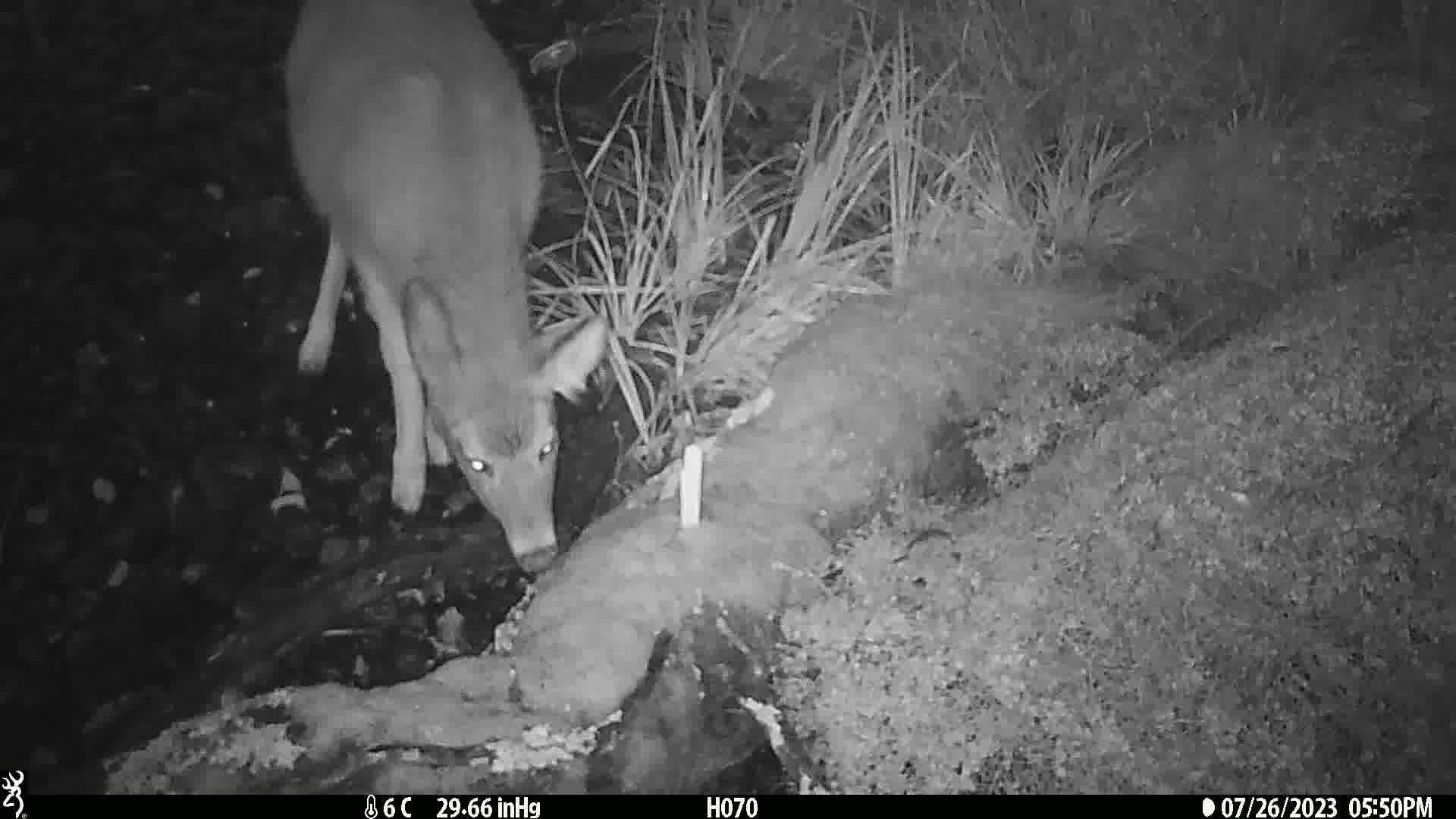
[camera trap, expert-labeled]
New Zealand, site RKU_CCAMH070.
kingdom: Animalia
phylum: Chordata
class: Mammalia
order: Artiodactyla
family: Cervidae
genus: Odocoileus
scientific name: Odocoileus virginianus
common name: white-tailed deer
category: white tailed deer